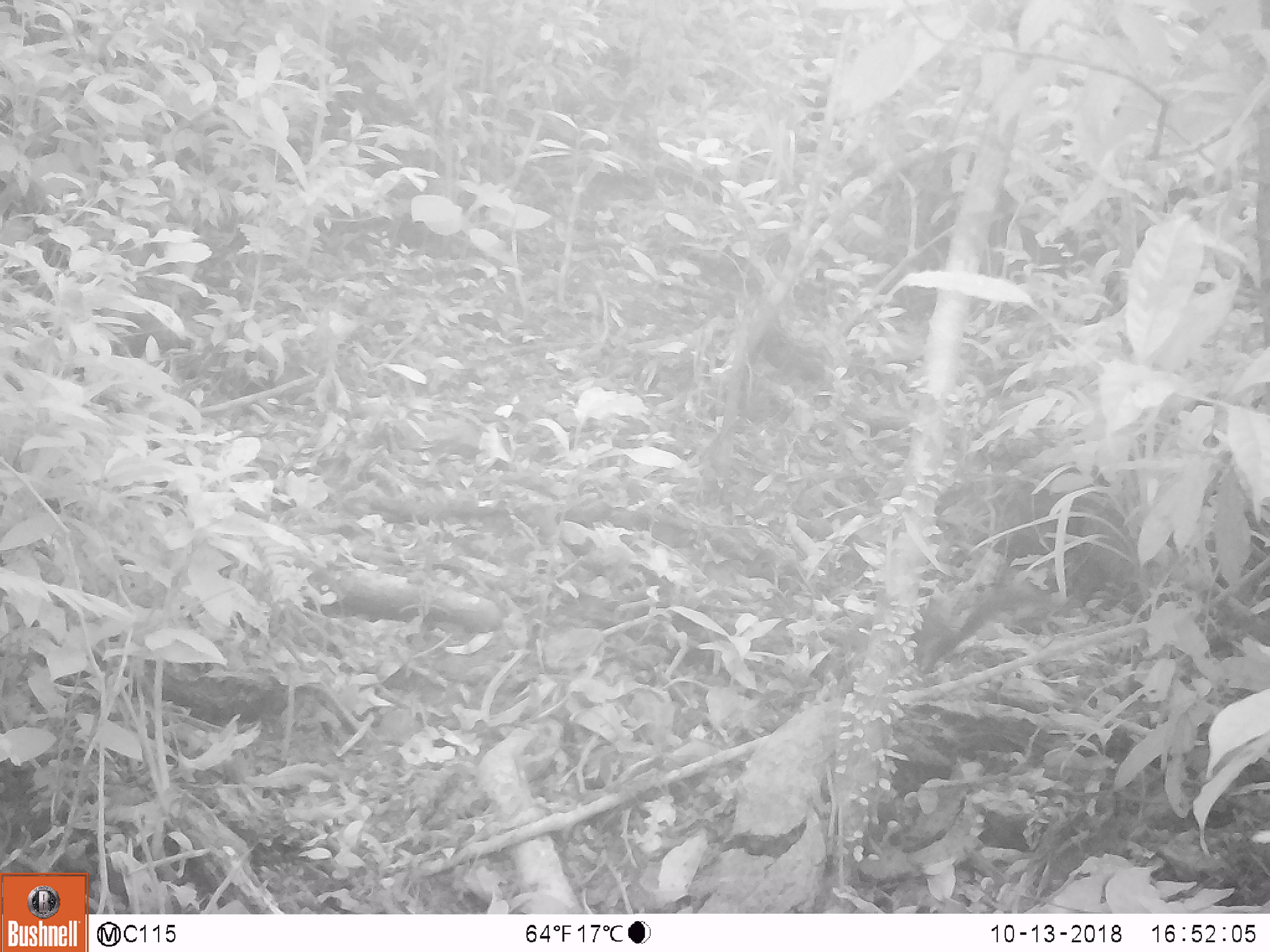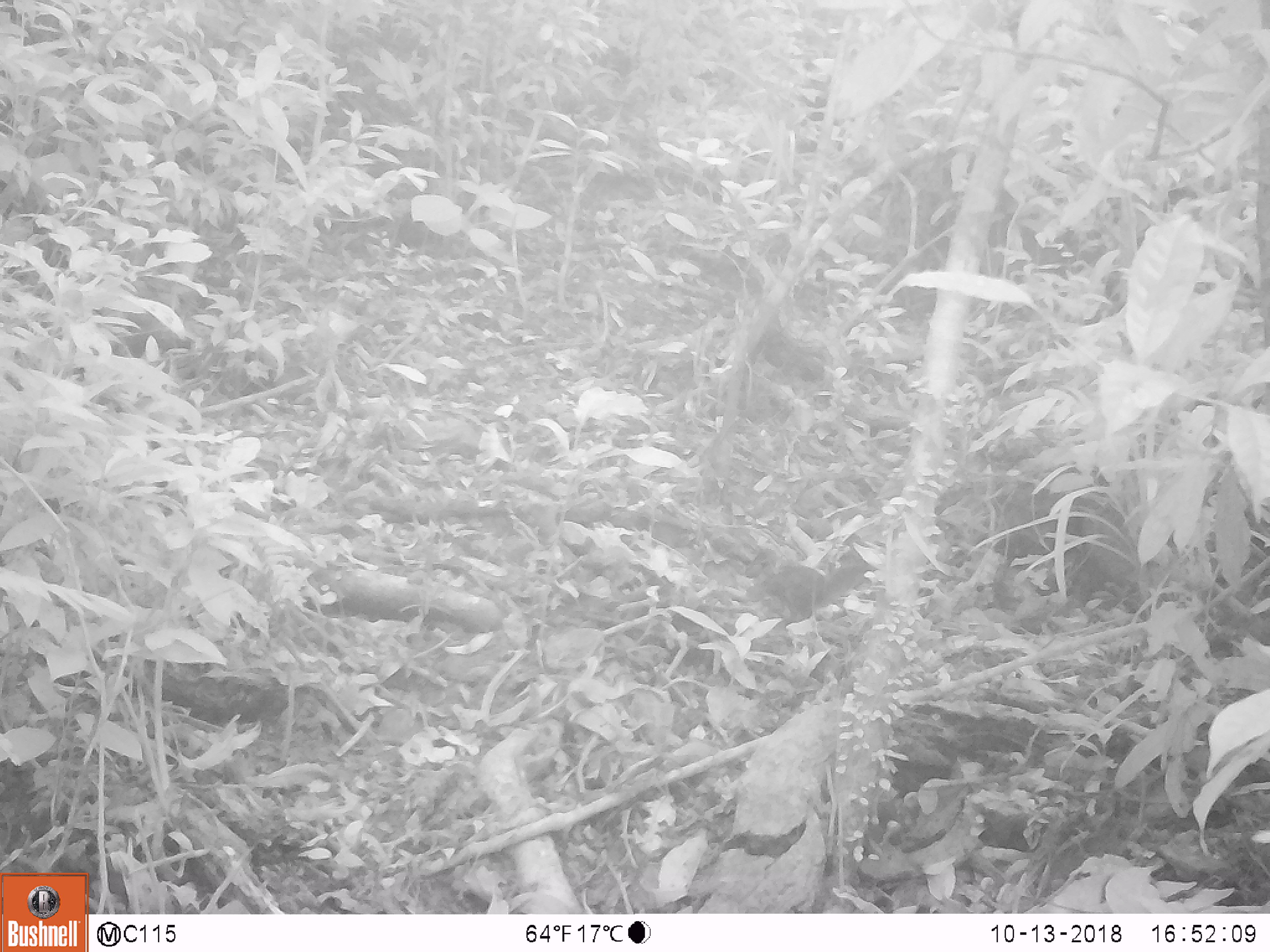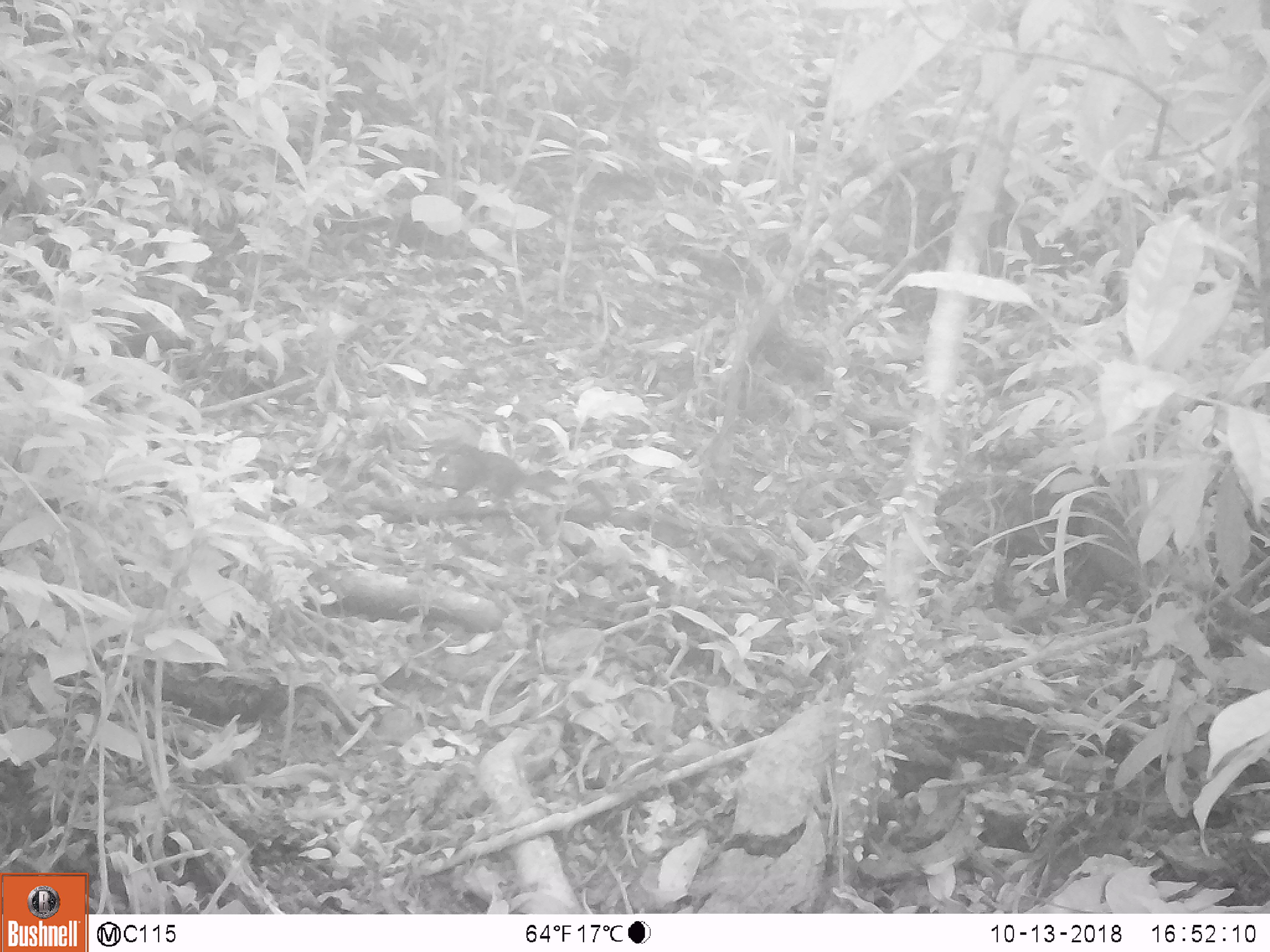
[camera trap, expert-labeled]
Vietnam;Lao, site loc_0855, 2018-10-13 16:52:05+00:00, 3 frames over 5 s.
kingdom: Animalia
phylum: Chordata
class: Mammalia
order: Rodentia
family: Sciuridae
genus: Dremomys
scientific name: Dremomys rufigenis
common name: red-cheeked squirrel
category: red cheeked squirrel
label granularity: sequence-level